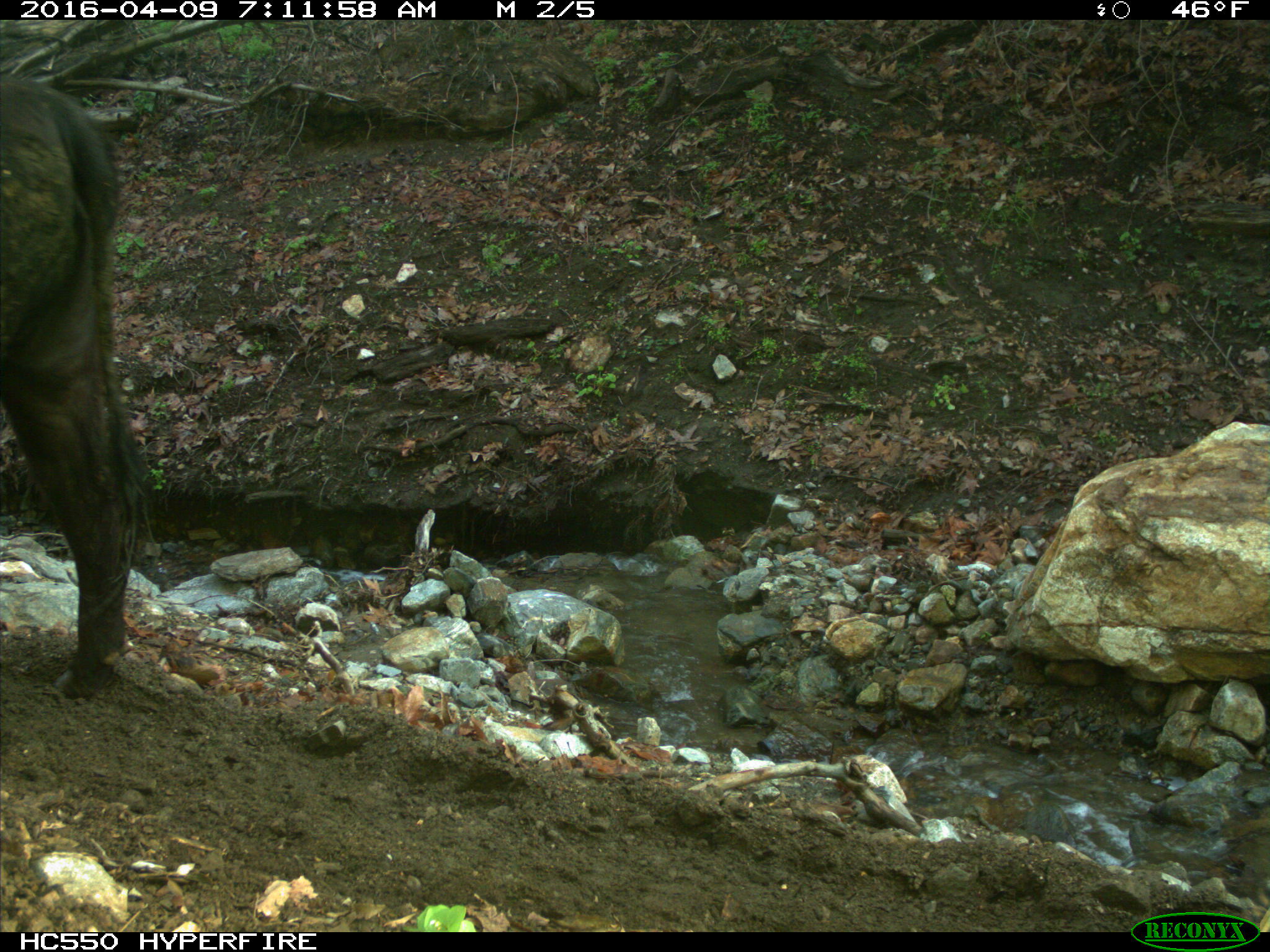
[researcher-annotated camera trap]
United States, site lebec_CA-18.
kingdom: Animalia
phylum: Chordata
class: Mammalia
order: Artiodactyla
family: Bovidae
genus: Bos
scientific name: Bos taurus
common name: domestic cow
Bos taurus (domestic cow).